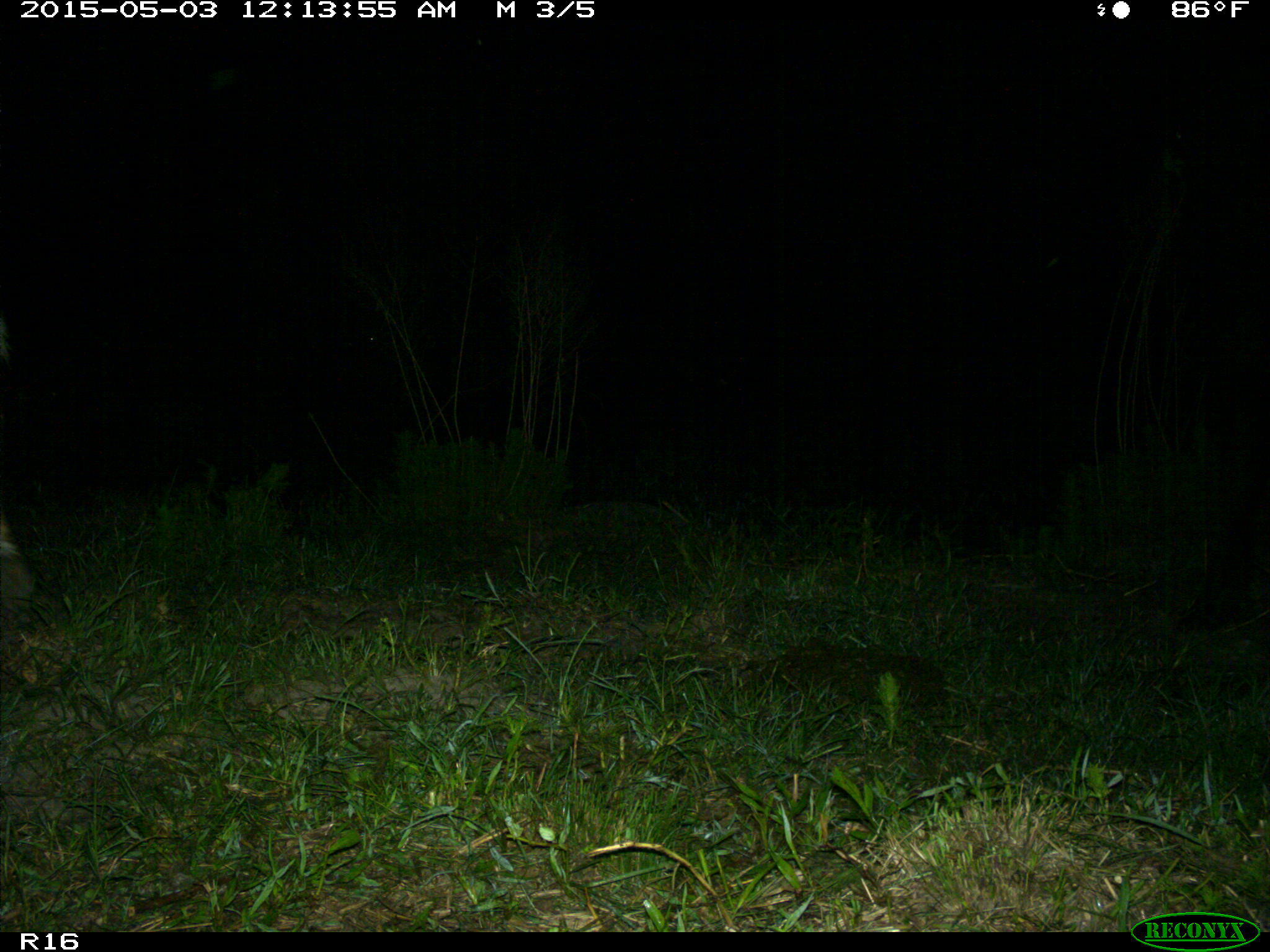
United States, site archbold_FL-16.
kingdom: Animalia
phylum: Chordata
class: Mammalia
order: Artiodactyla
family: Bovidae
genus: Bos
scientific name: Bos taurus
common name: domestic cow